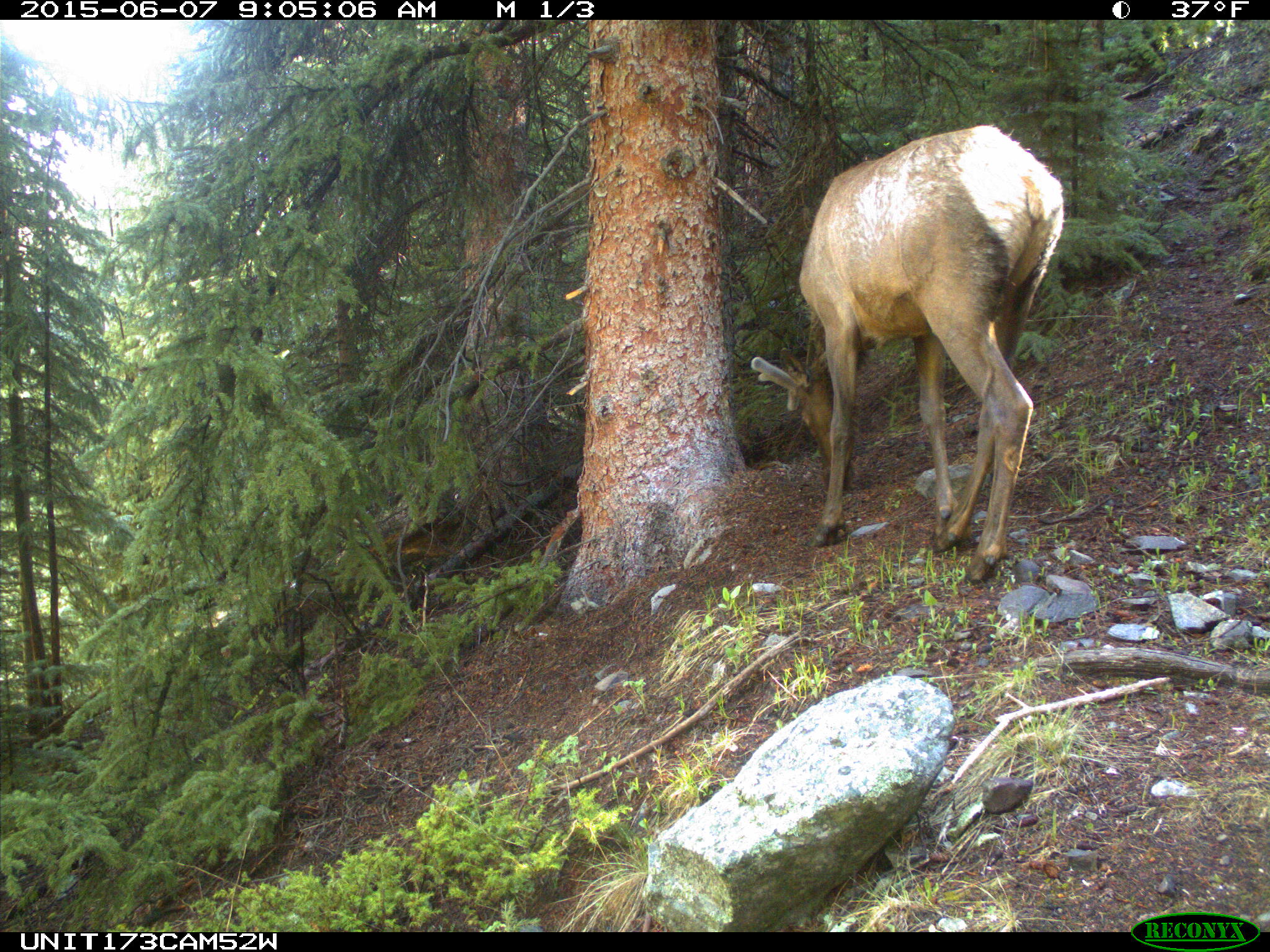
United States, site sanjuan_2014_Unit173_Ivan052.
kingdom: Animalia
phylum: Chordata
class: Mammalia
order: Artiodactyla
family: Cervidae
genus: Cervus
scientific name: Cervus elaphus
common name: red deer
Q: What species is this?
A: Cervus elaphus (red deer).